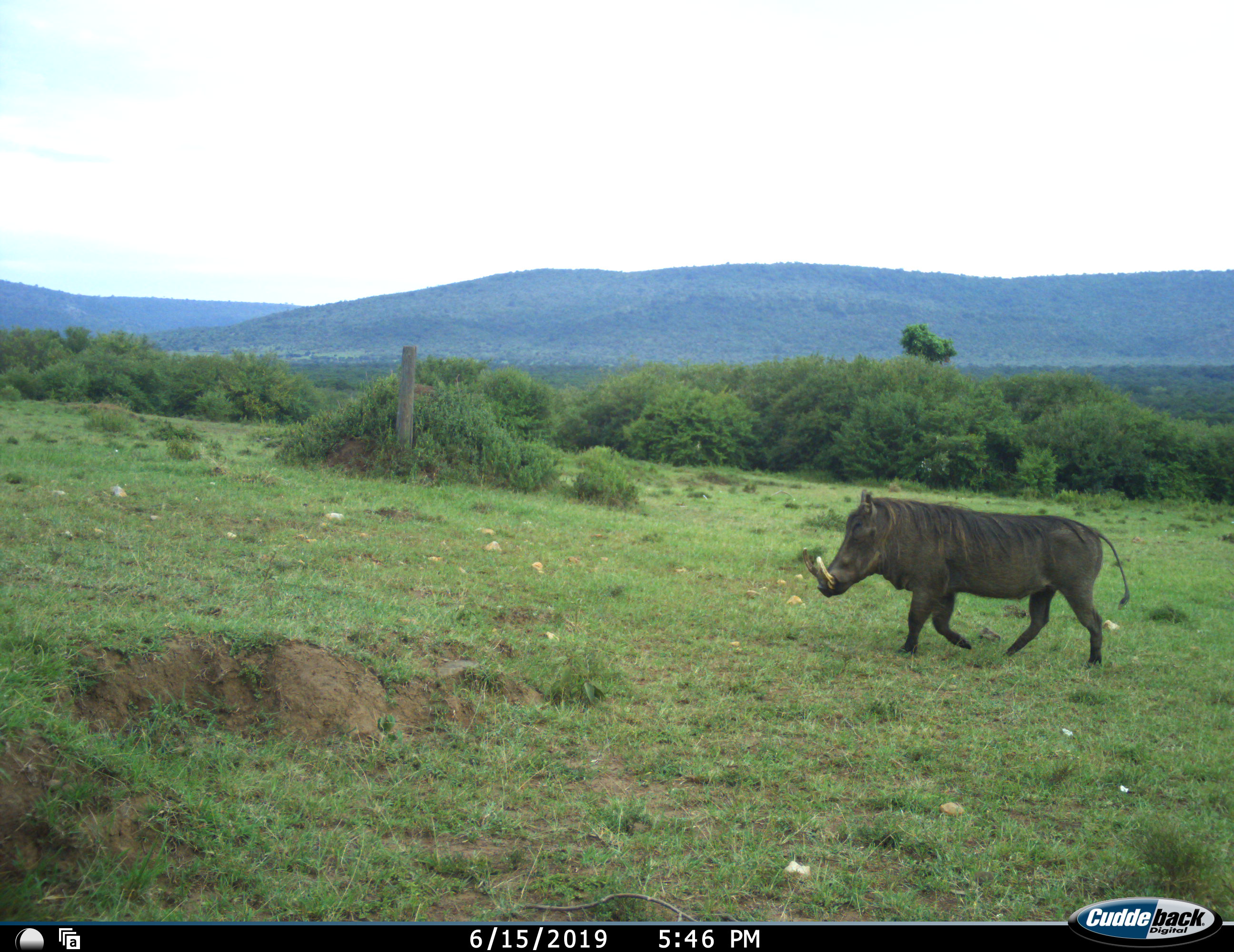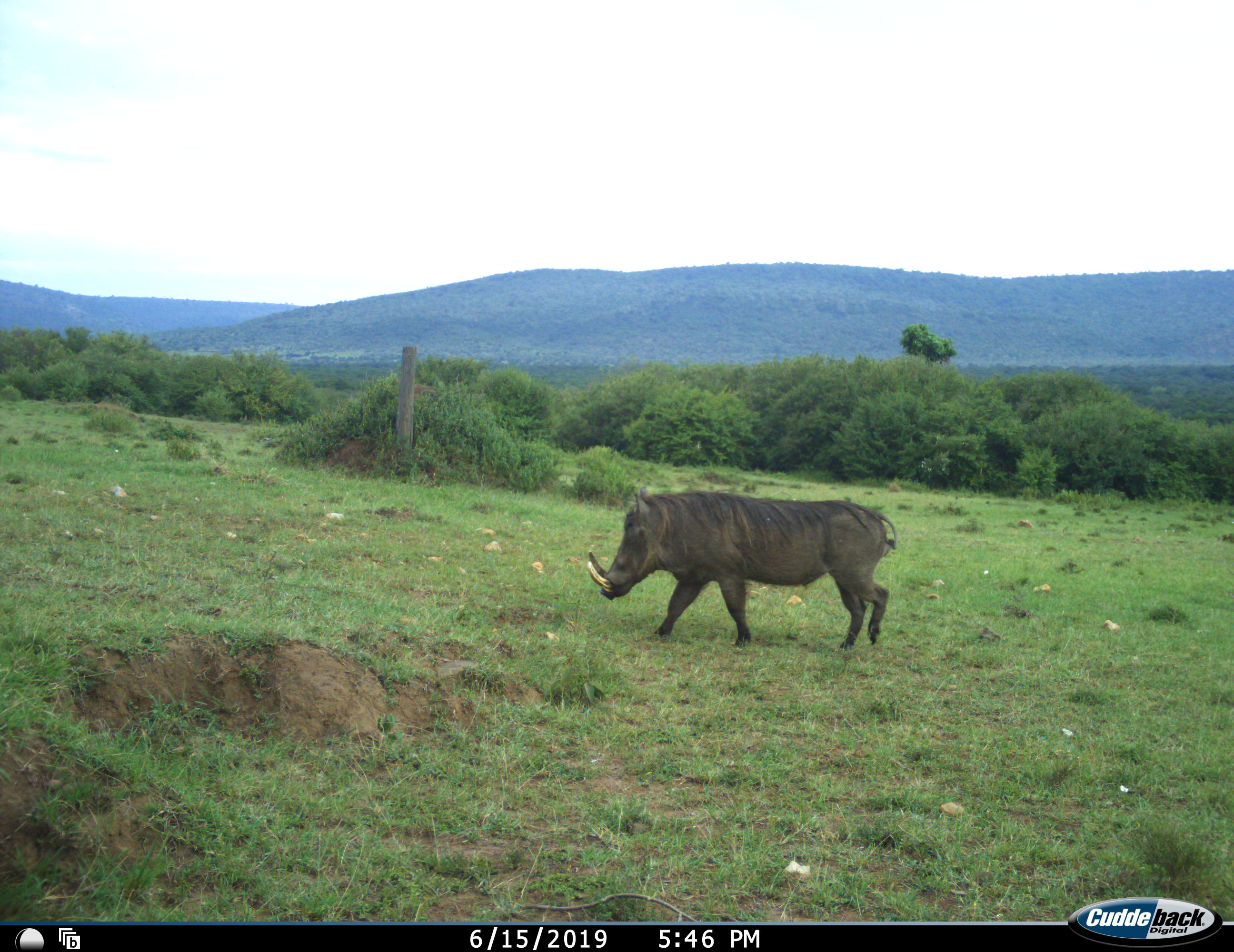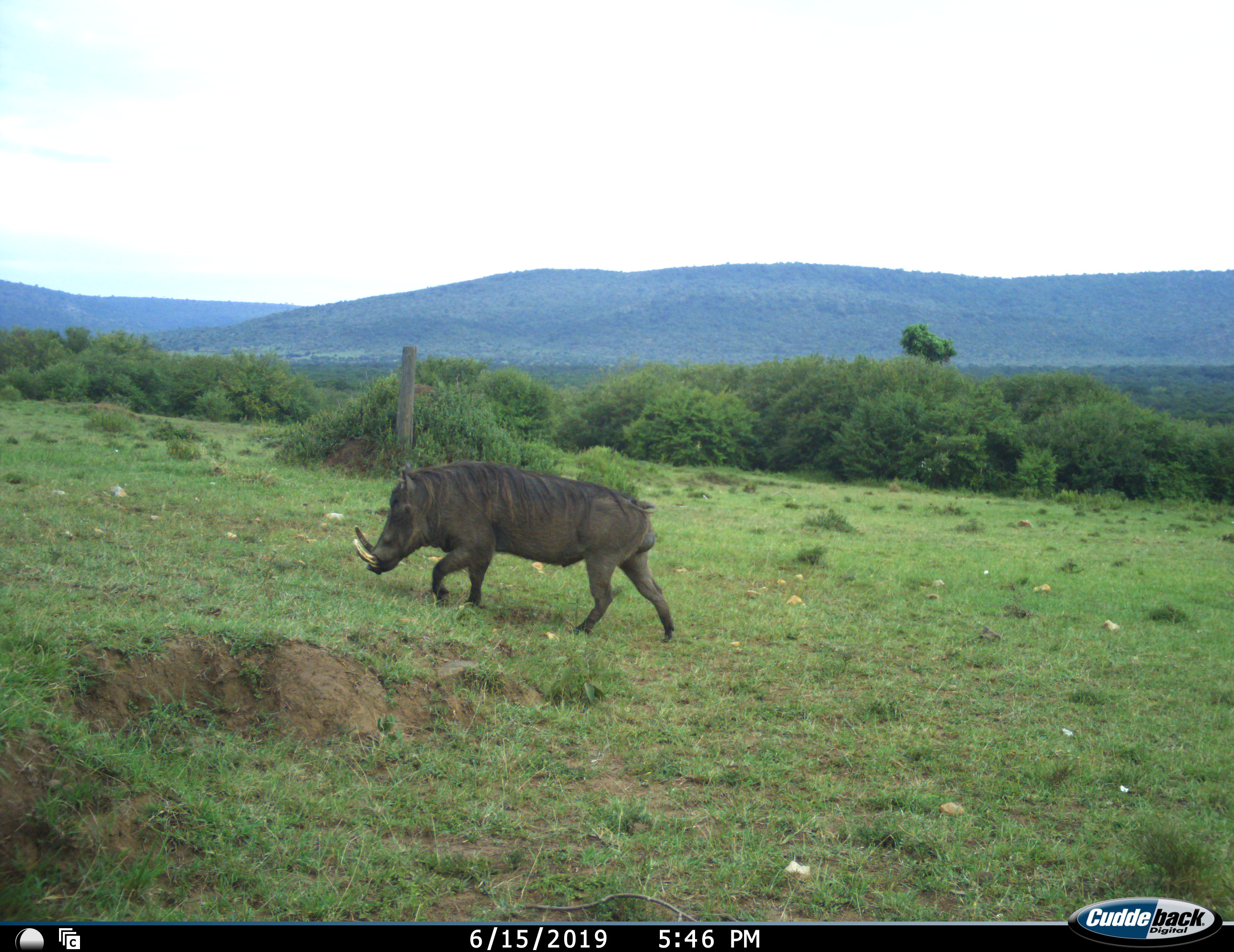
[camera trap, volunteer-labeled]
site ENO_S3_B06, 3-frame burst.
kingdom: Animalia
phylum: Chordata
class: Mammalia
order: Artiodactyla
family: Suidae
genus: Phacochoerus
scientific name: Phacochoerus africanus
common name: warthog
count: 1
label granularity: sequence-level